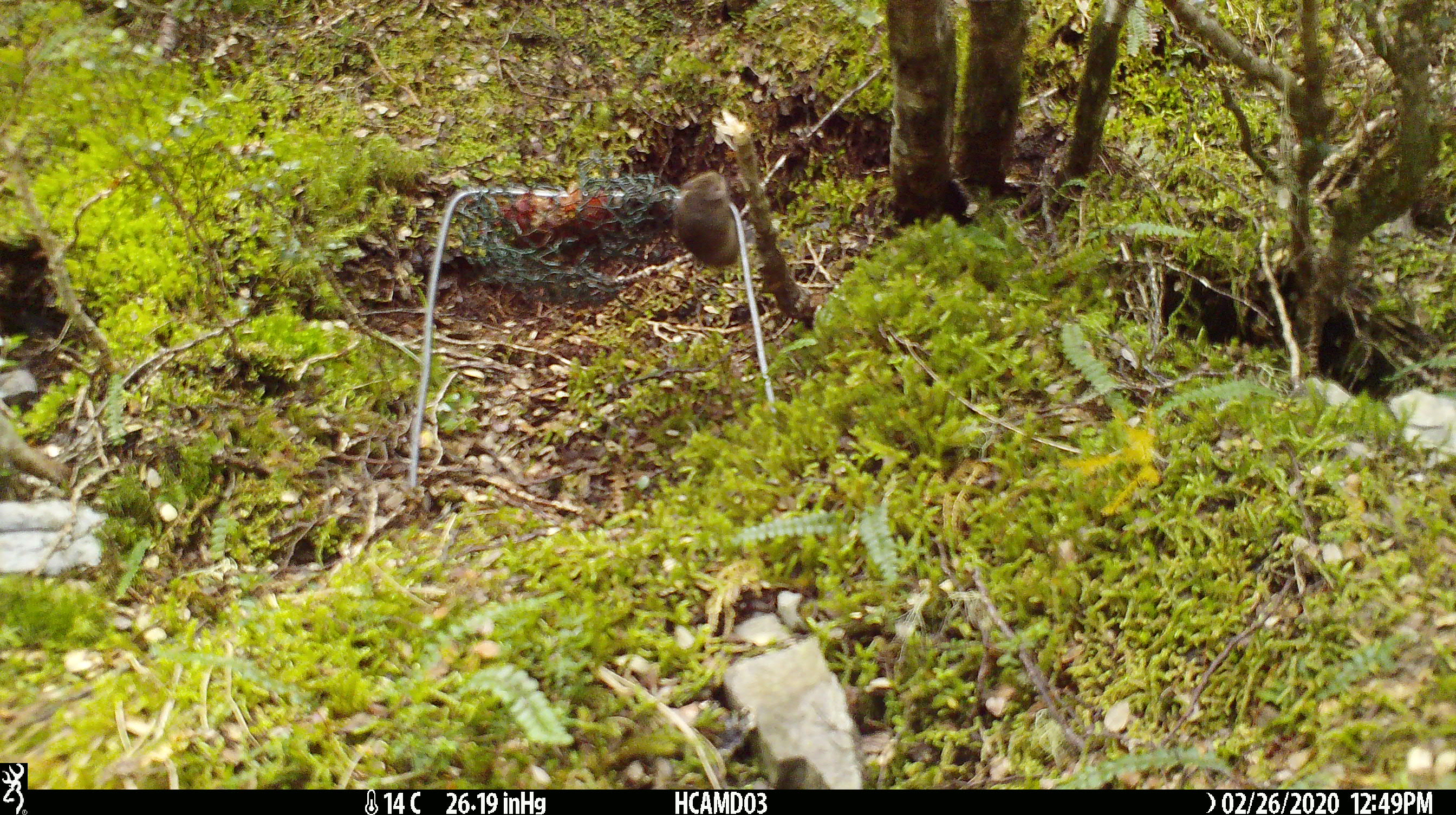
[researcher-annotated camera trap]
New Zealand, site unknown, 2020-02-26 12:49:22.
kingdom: Animalia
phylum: Chordata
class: Mammalia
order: Rodentia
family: Muridae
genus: Mus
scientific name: Mus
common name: mouse